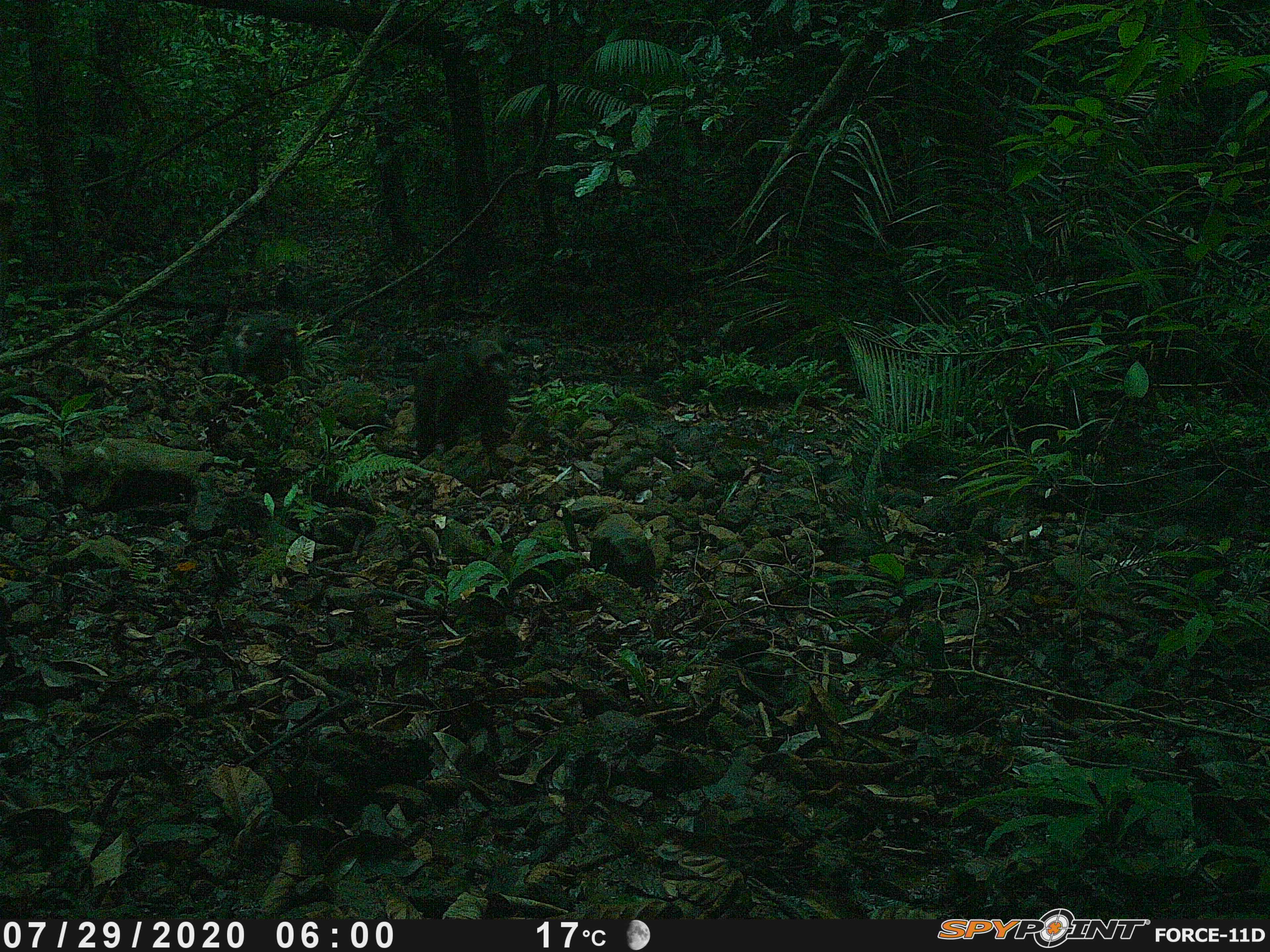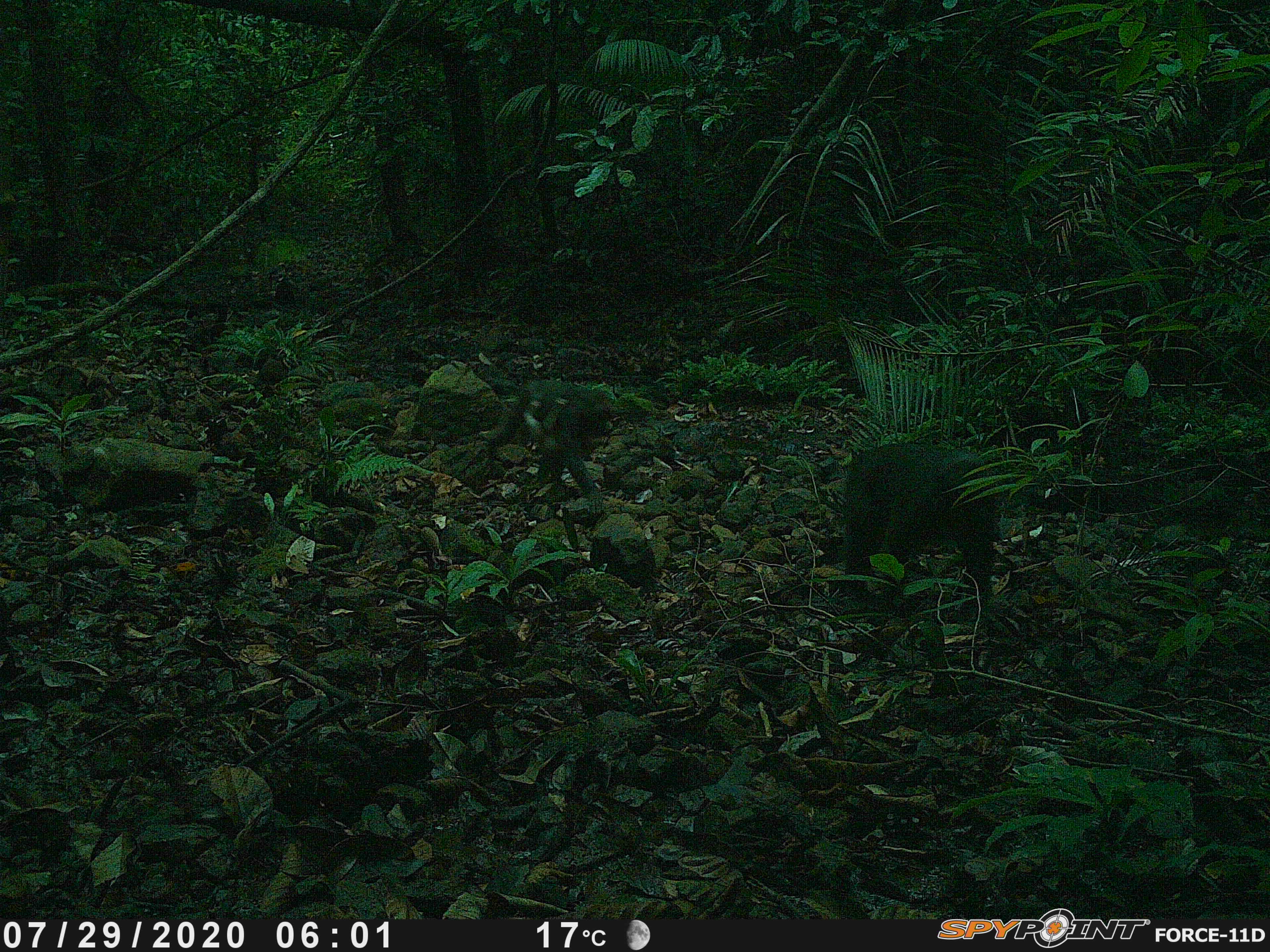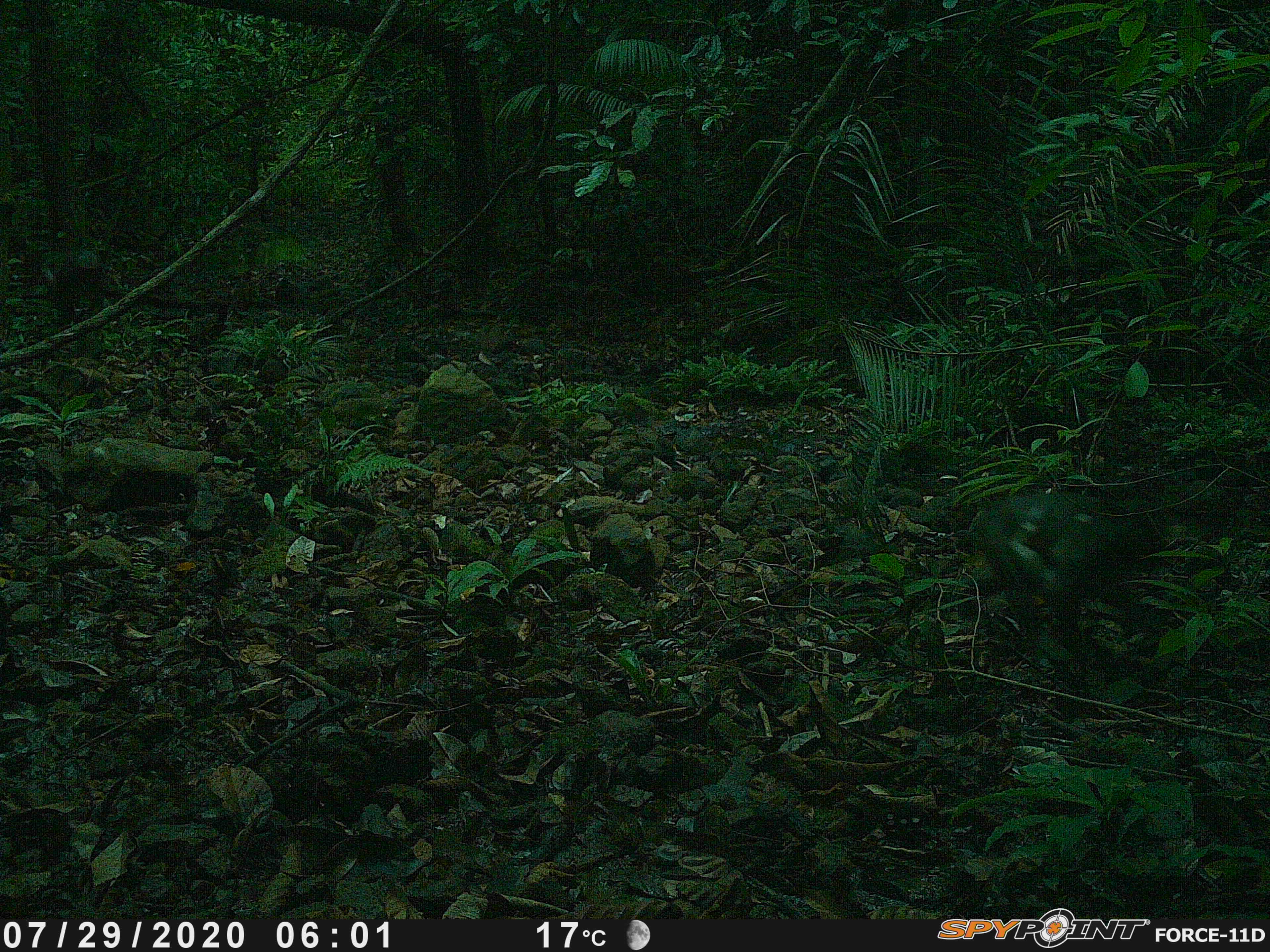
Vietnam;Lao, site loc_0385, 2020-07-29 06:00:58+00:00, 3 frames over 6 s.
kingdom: Animalia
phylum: Chordata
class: Mammalia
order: Primates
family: Cercopithecidae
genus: Macaca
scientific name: Macaca arctoides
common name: stump-tailed macaque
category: stump tailed macaque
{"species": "stump tailed macaque (stump-tailed macaque) (Macaca arctoides)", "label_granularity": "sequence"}